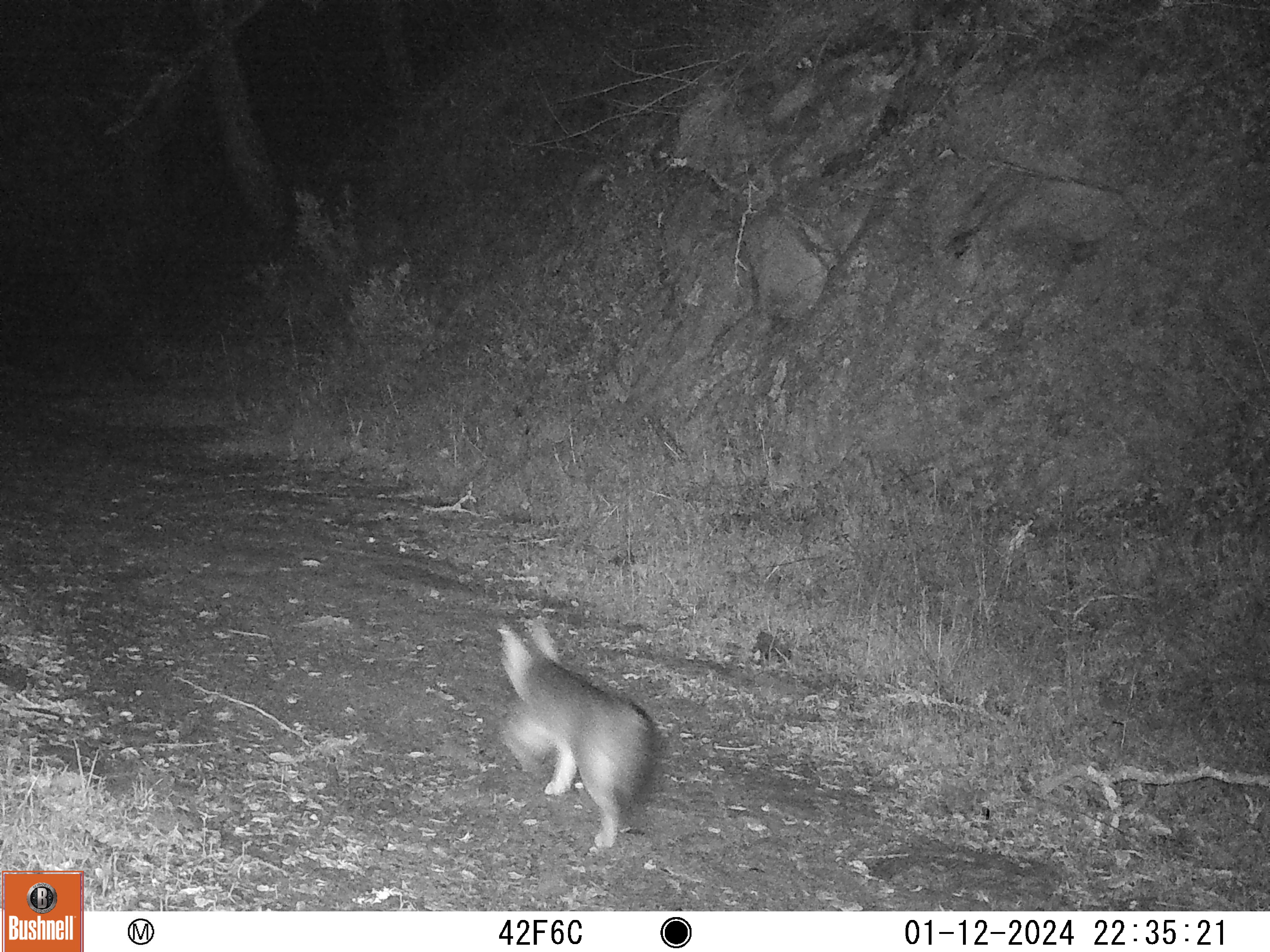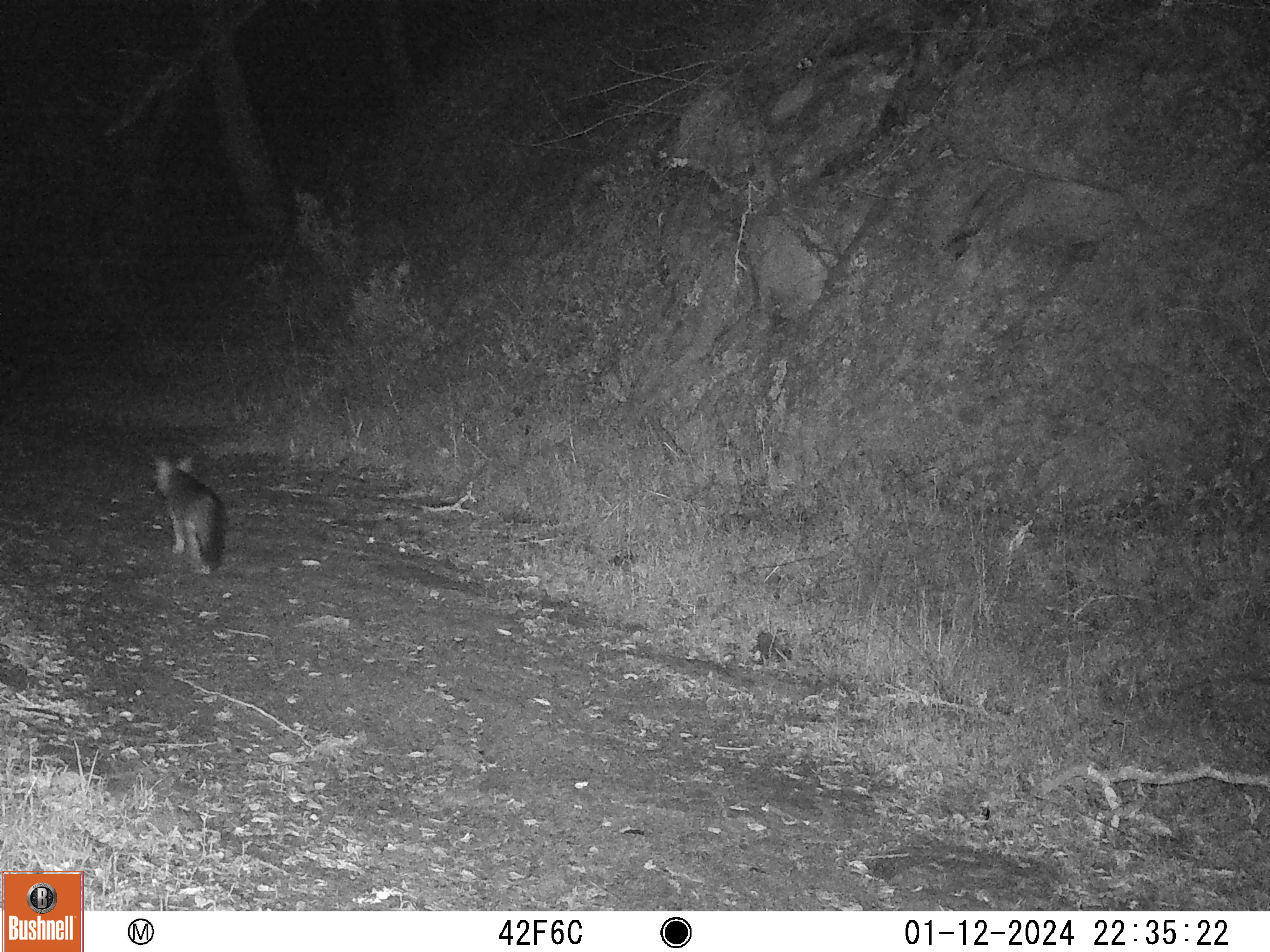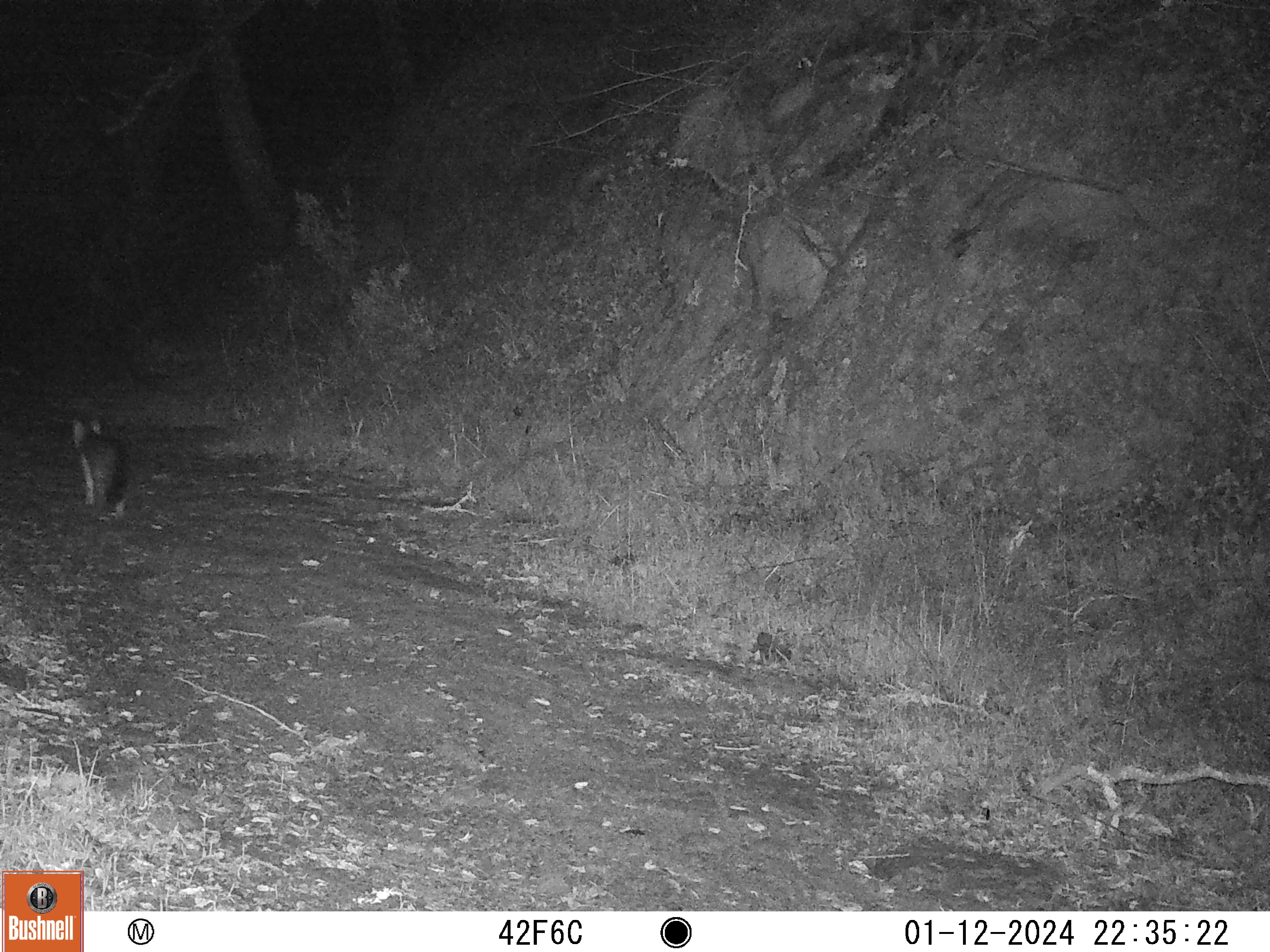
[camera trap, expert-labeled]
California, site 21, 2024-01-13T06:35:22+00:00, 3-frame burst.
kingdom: Animalia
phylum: Chordata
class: Mammalia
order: Carnivora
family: Canidae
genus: Canis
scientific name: Canis latrans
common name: coyote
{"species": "coyote (Canis latrans)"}